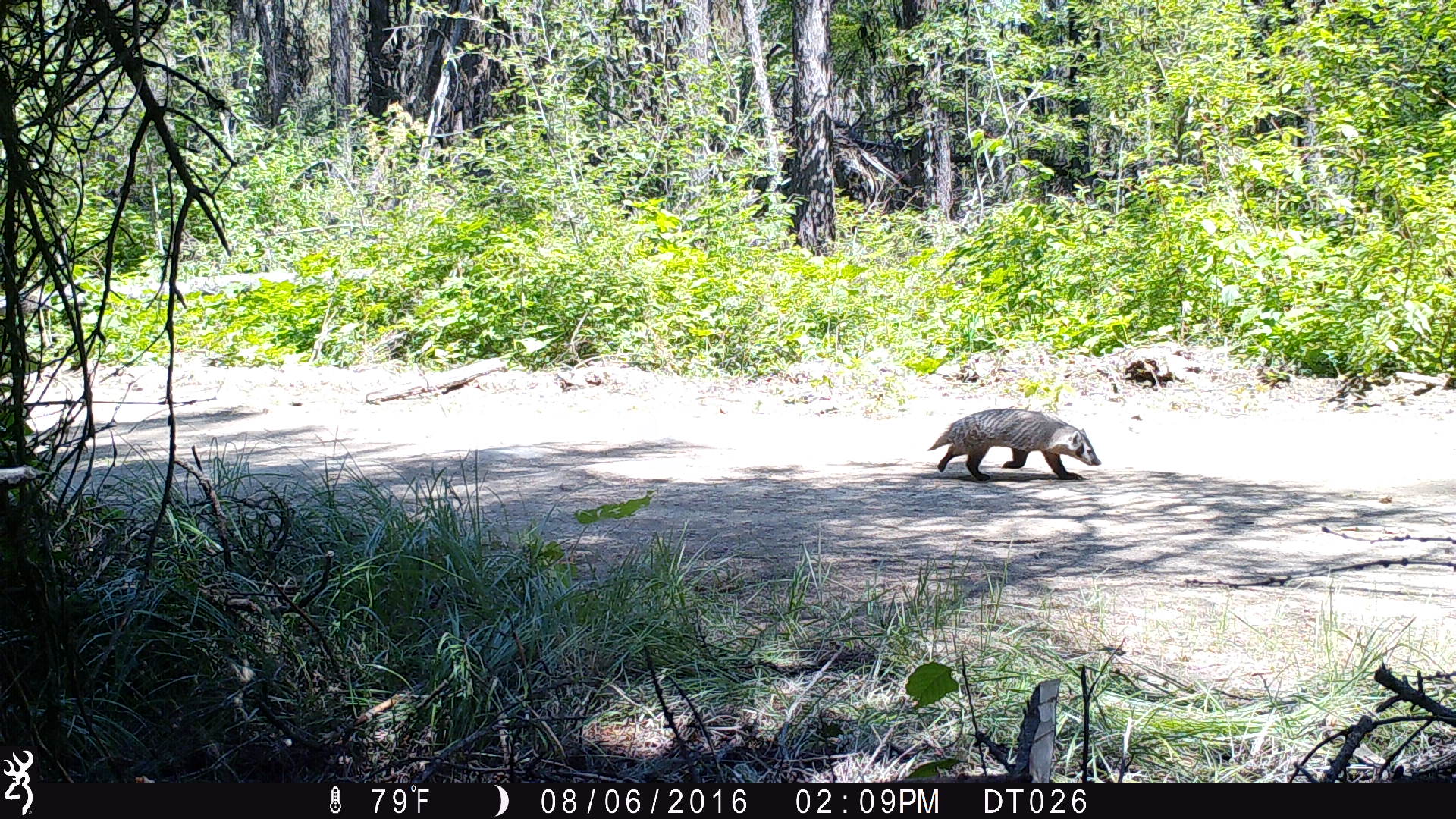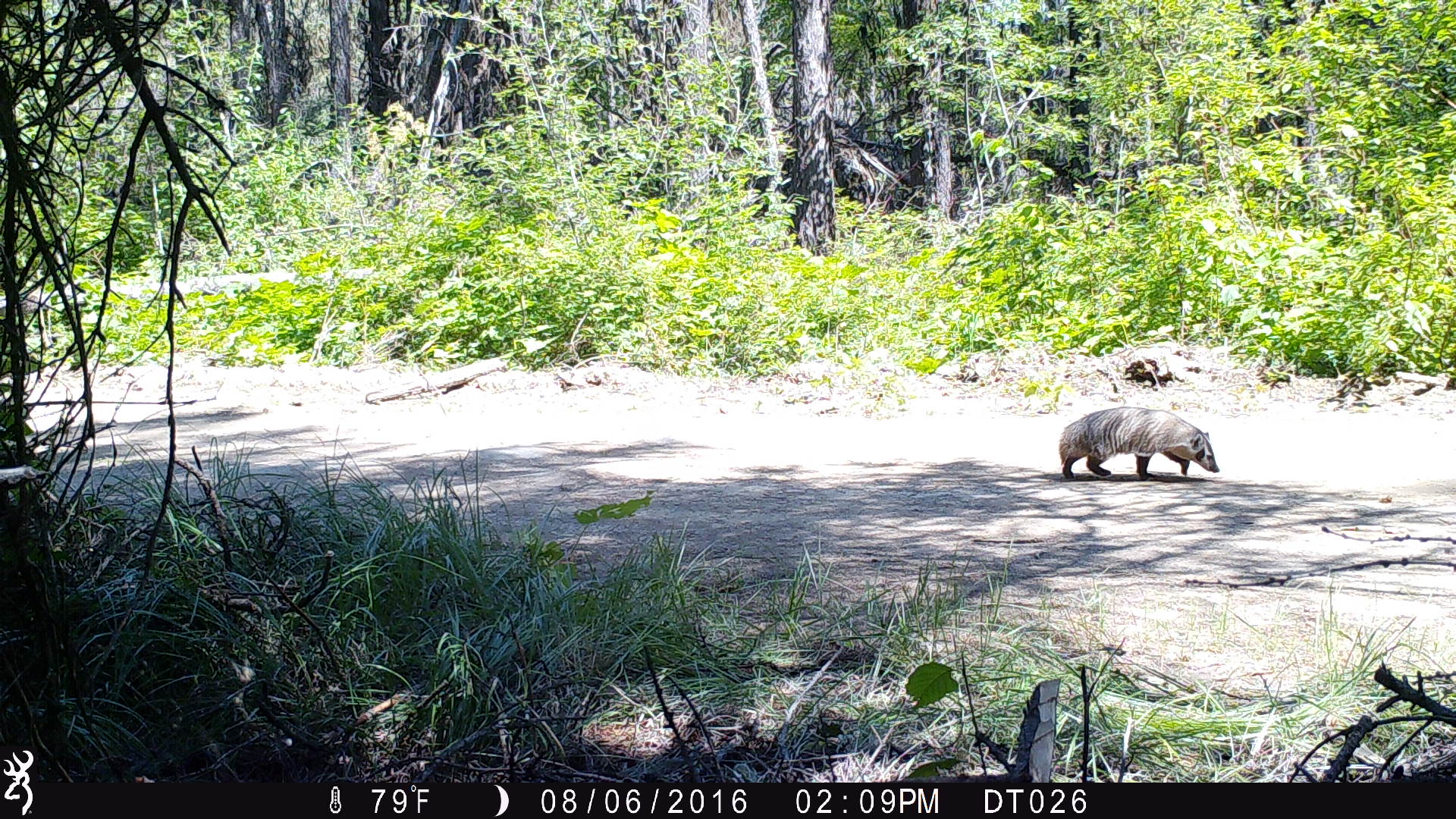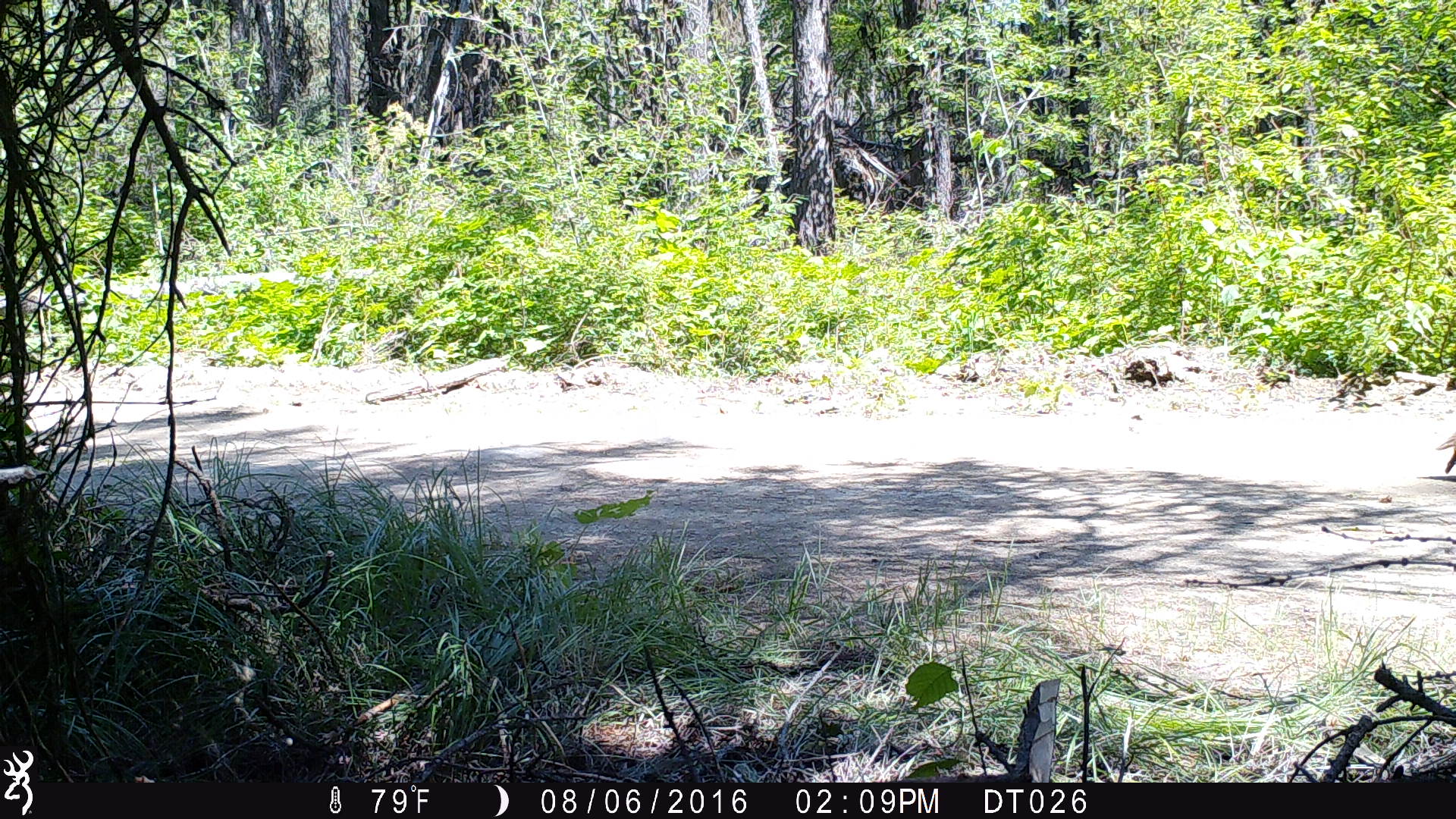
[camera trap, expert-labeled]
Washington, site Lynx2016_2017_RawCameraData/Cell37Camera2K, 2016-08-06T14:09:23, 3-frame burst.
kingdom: Animalia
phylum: Chordata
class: Mammalia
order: Carnivora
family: Mustelidae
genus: Taxidea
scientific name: Taxidea taxus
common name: american badger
Taxidea taxus (american badger). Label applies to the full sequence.